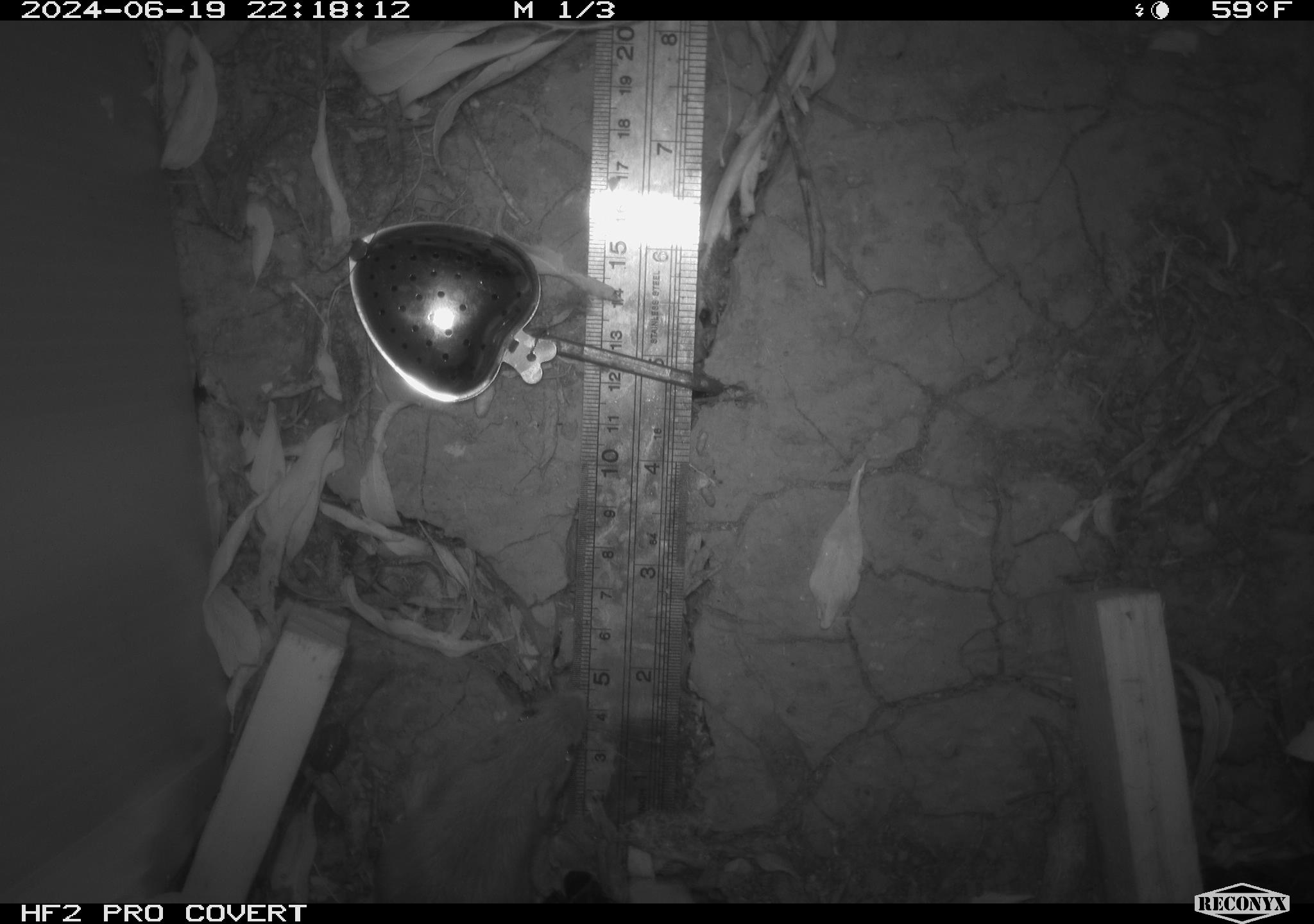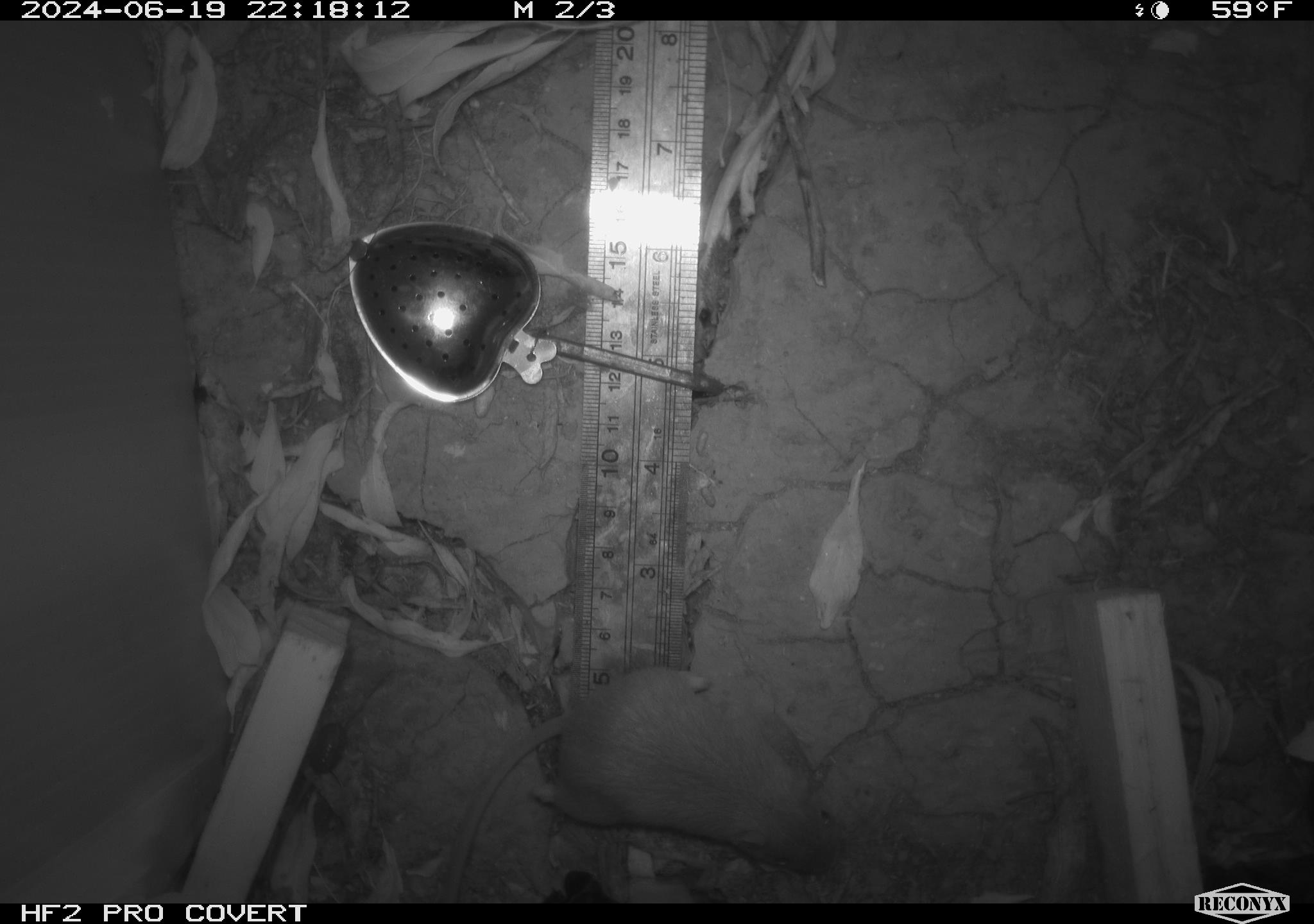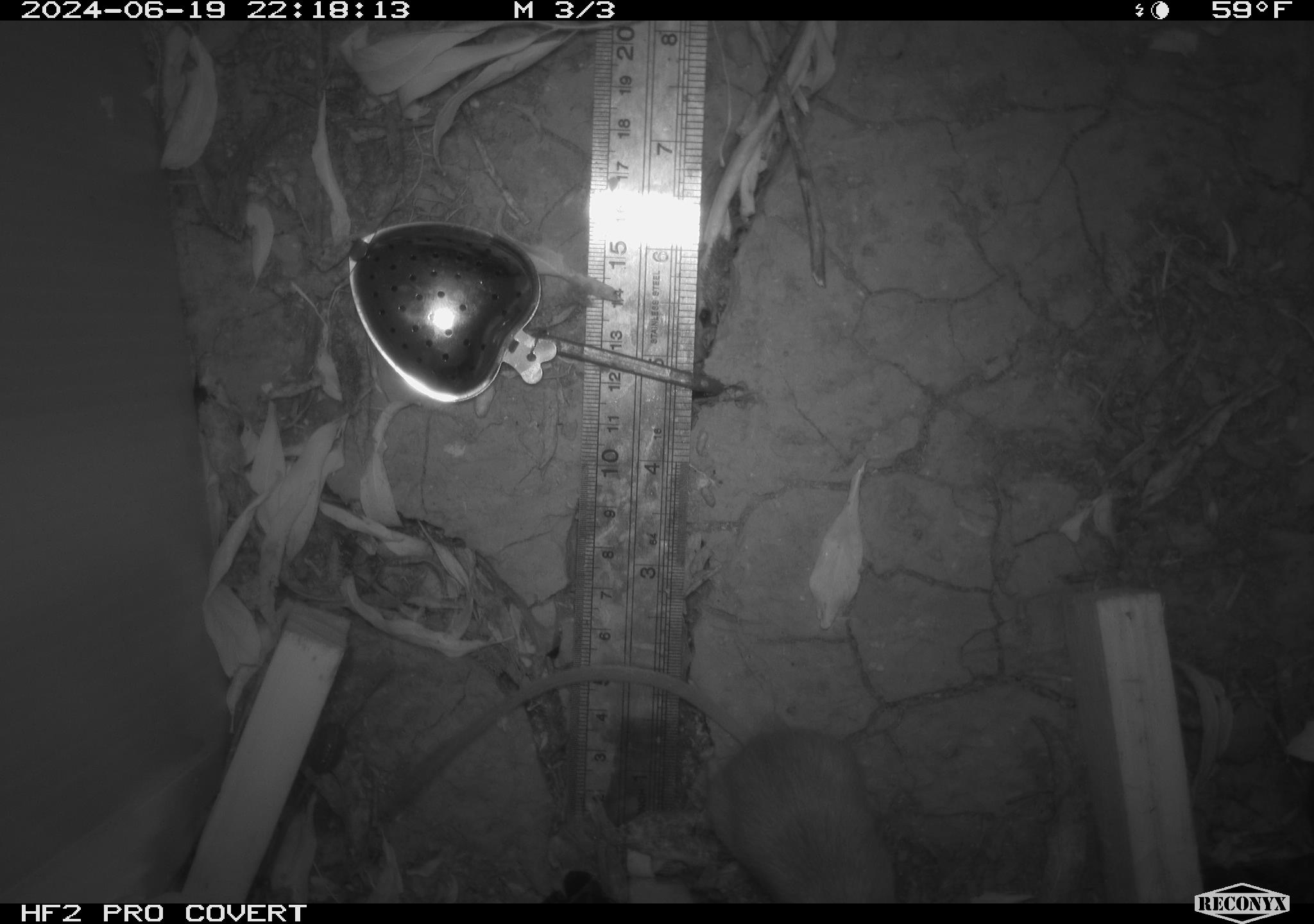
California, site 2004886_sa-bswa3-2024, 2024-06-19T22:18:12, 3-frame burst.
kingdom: Animalia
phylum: Chordata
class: Mammalia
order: Rodentia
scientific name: Rodentia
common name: mouse species